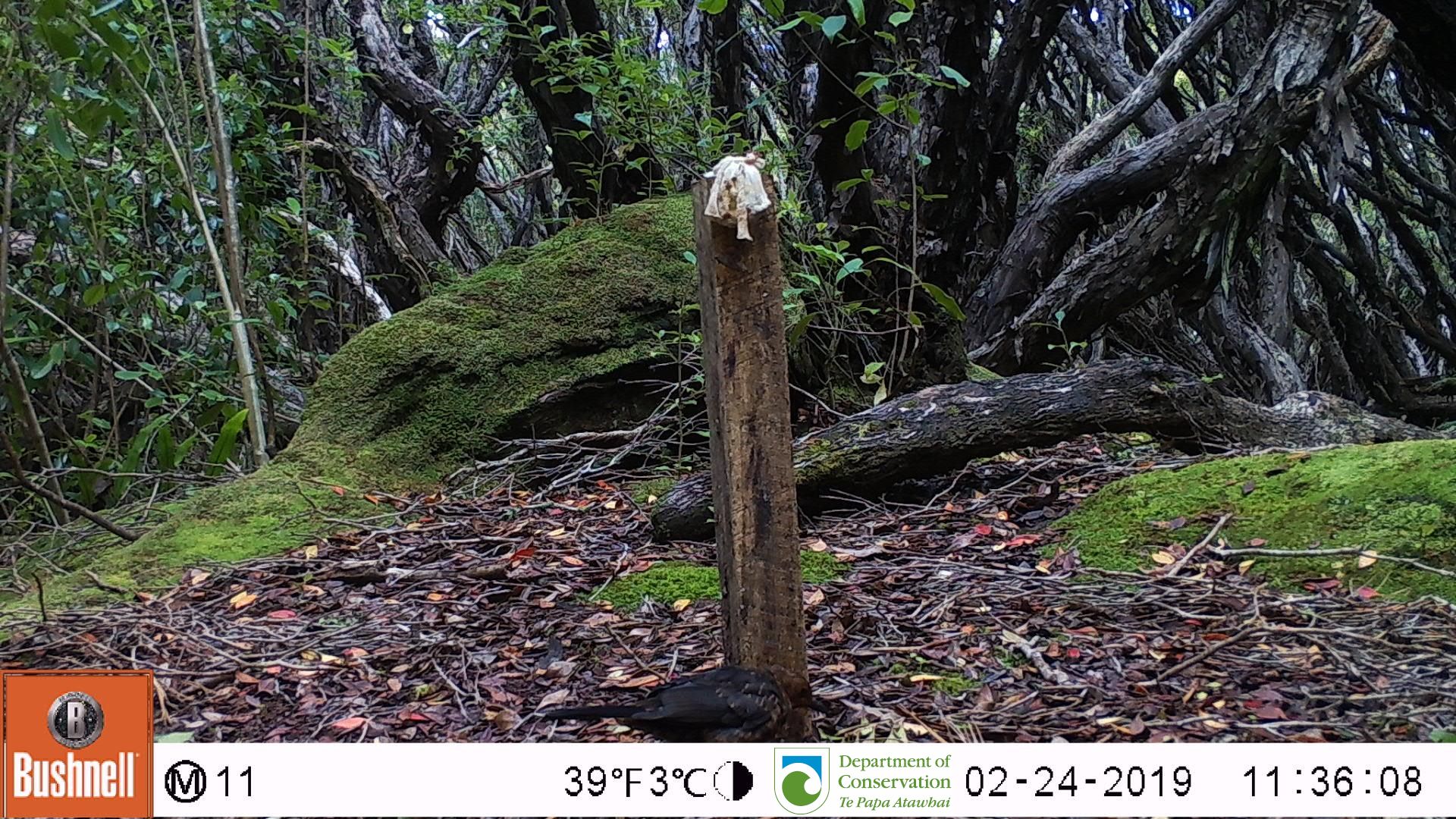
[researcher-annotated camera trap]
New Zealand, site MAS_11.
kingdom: Animalia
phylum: Chordata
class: Aves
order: Passeriformes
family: Turdidae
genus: Turdus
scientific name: Turdus merula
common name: eurasian blackbird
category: blackbird